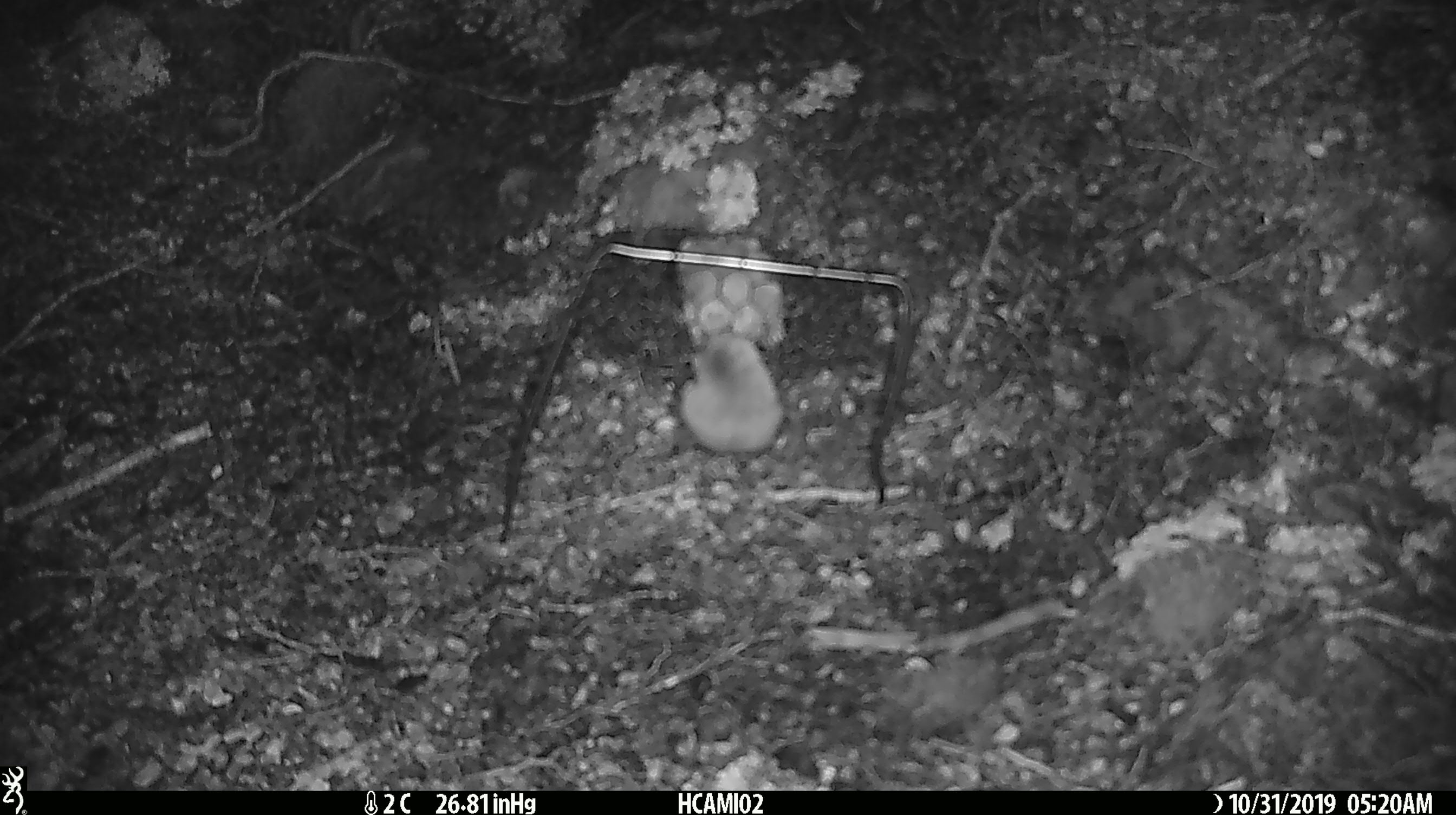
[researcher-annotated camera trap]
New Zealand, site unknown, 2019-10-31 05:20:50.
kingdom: Animalia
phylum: Chordata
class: Mammalia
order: Rodentia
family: Muridae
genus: Mus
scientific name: Mus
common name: mouse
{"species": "mouse (Mus)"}